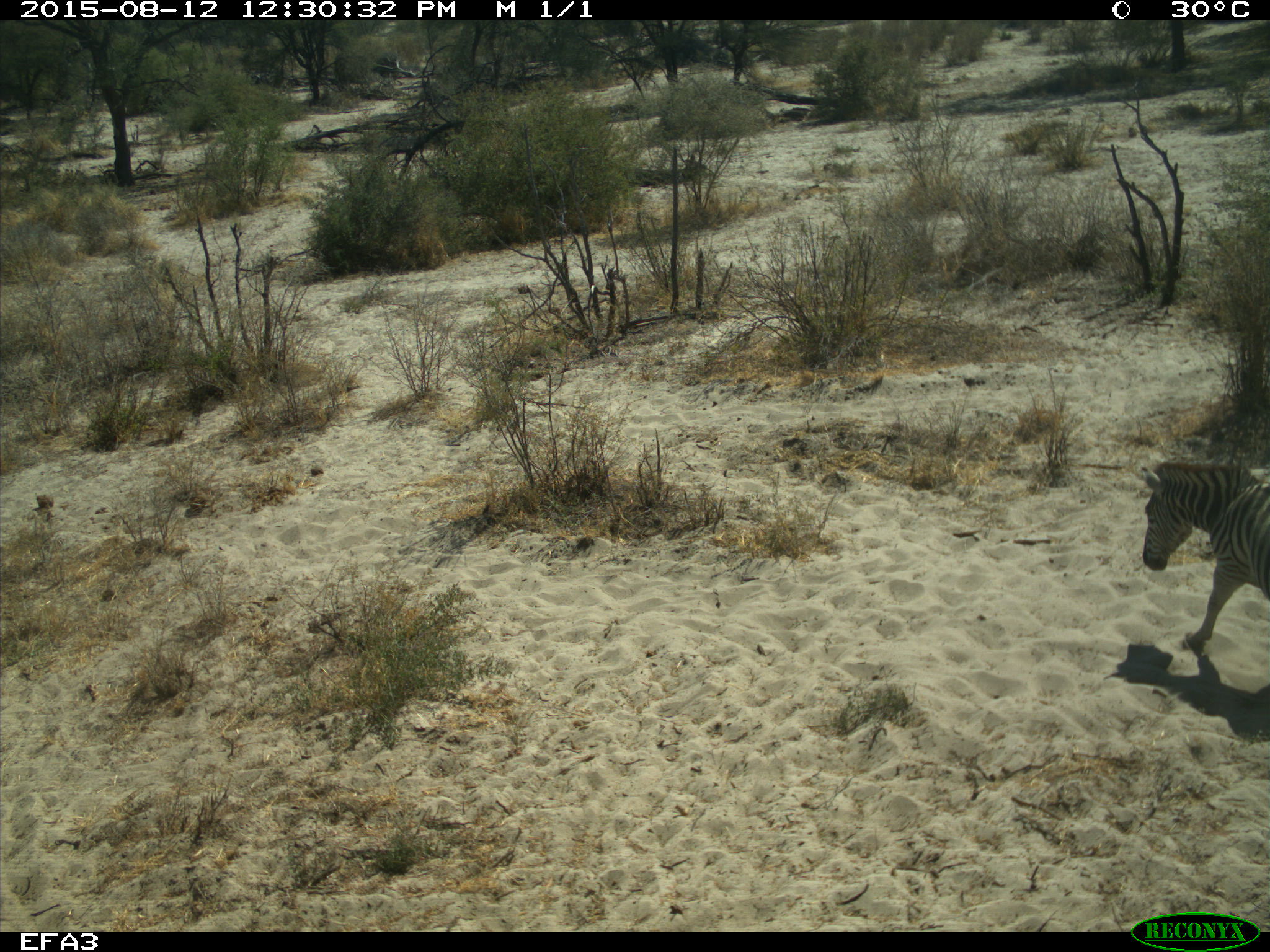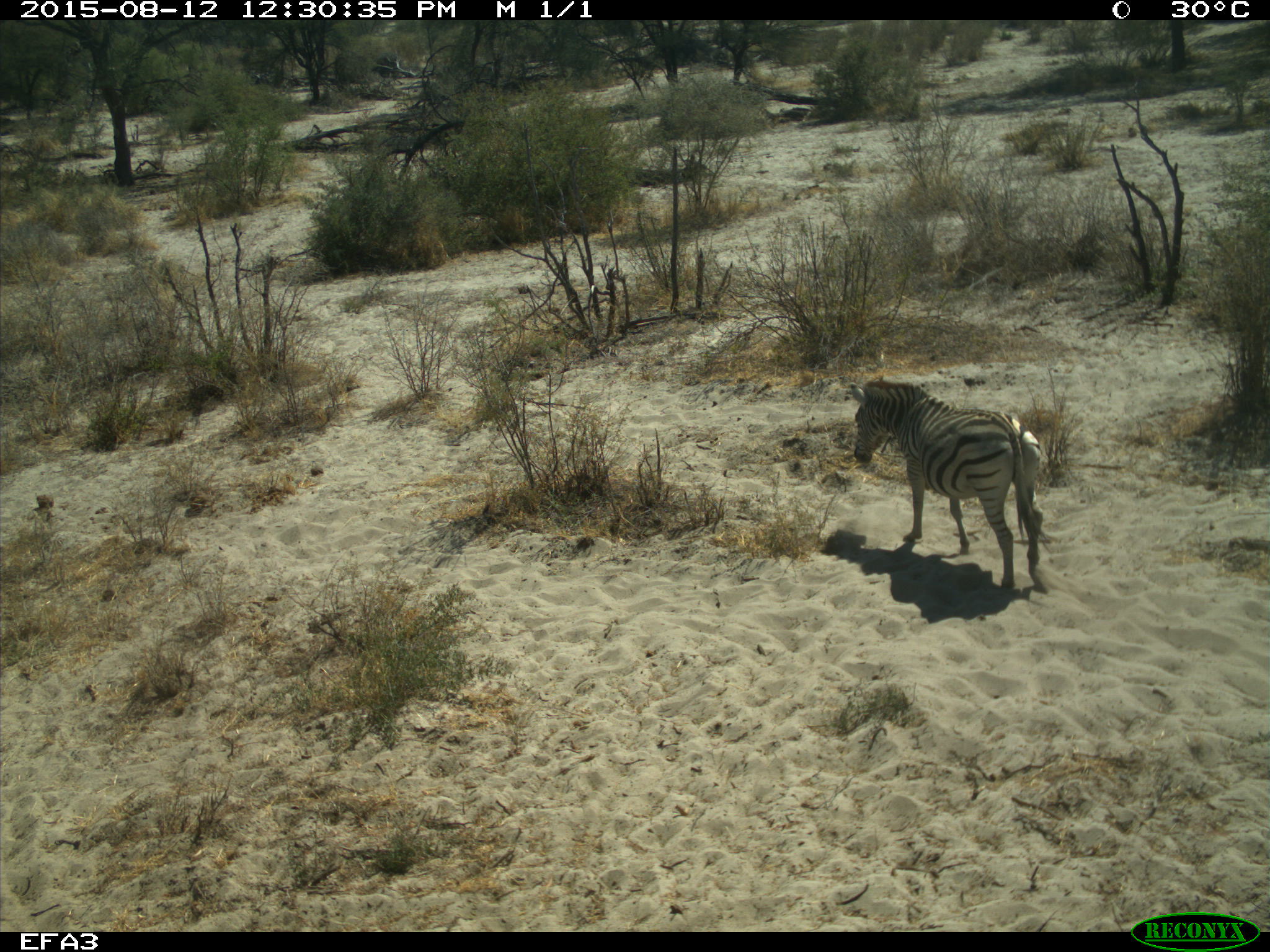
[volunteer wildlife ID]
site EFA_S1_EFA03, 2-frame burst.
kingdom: Animalia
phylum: Chordata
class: Mammalia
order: Perissodactyla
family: Equidae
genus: Equus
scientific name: Equus quagga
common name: plains zebra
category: zebraplains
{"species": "zebraplains (plains zebra) (Equus quagga)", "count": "1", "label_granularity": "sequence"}